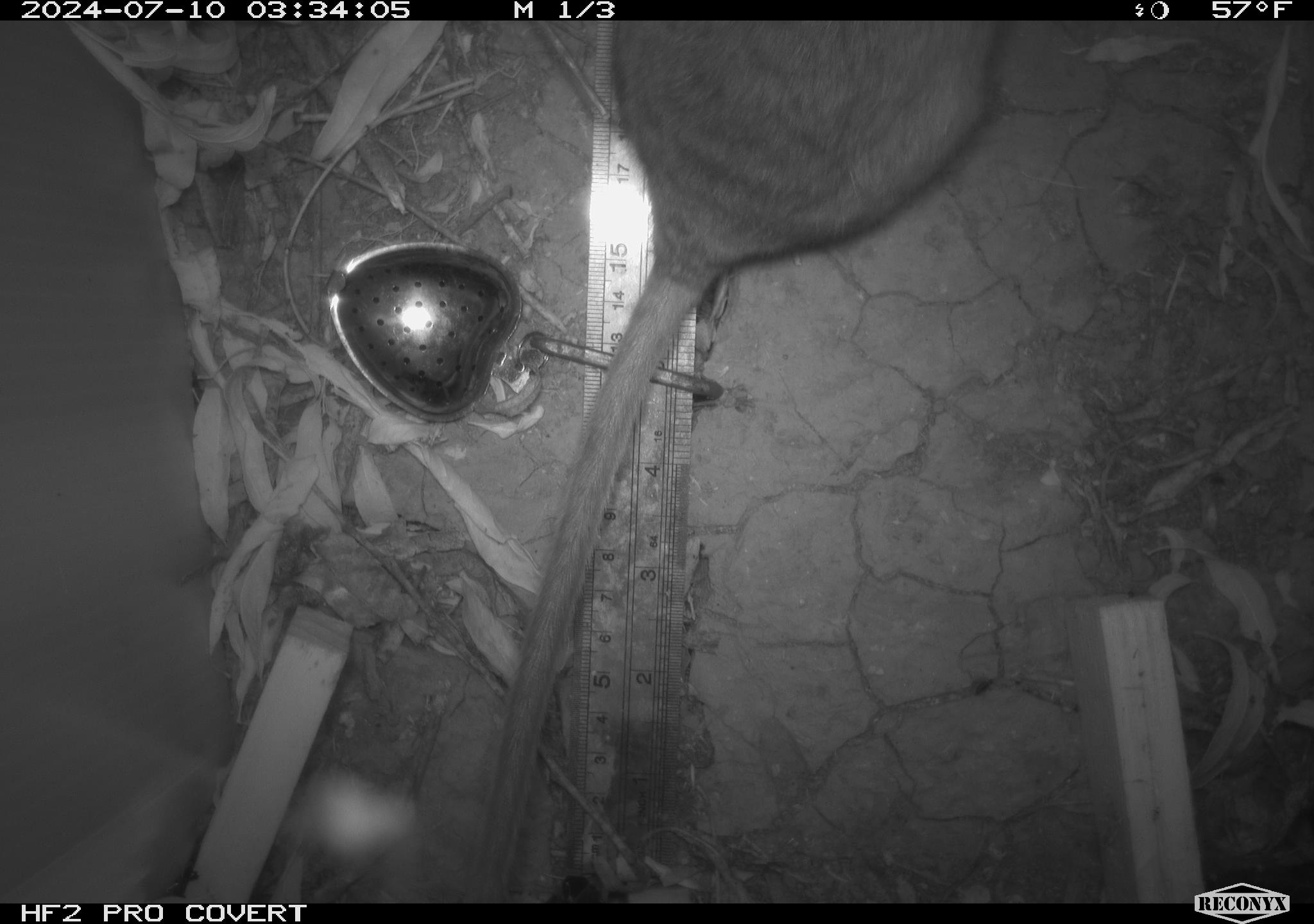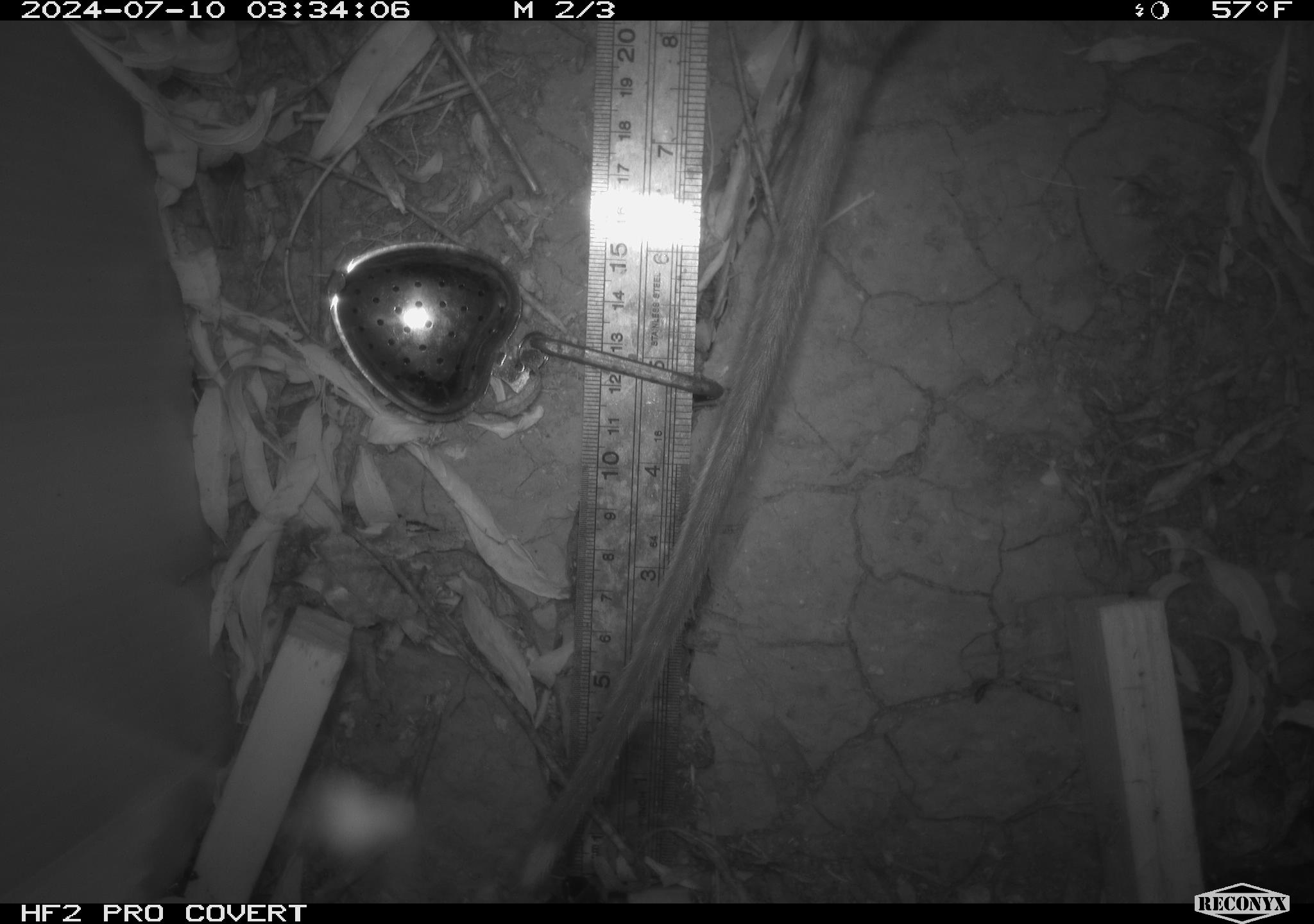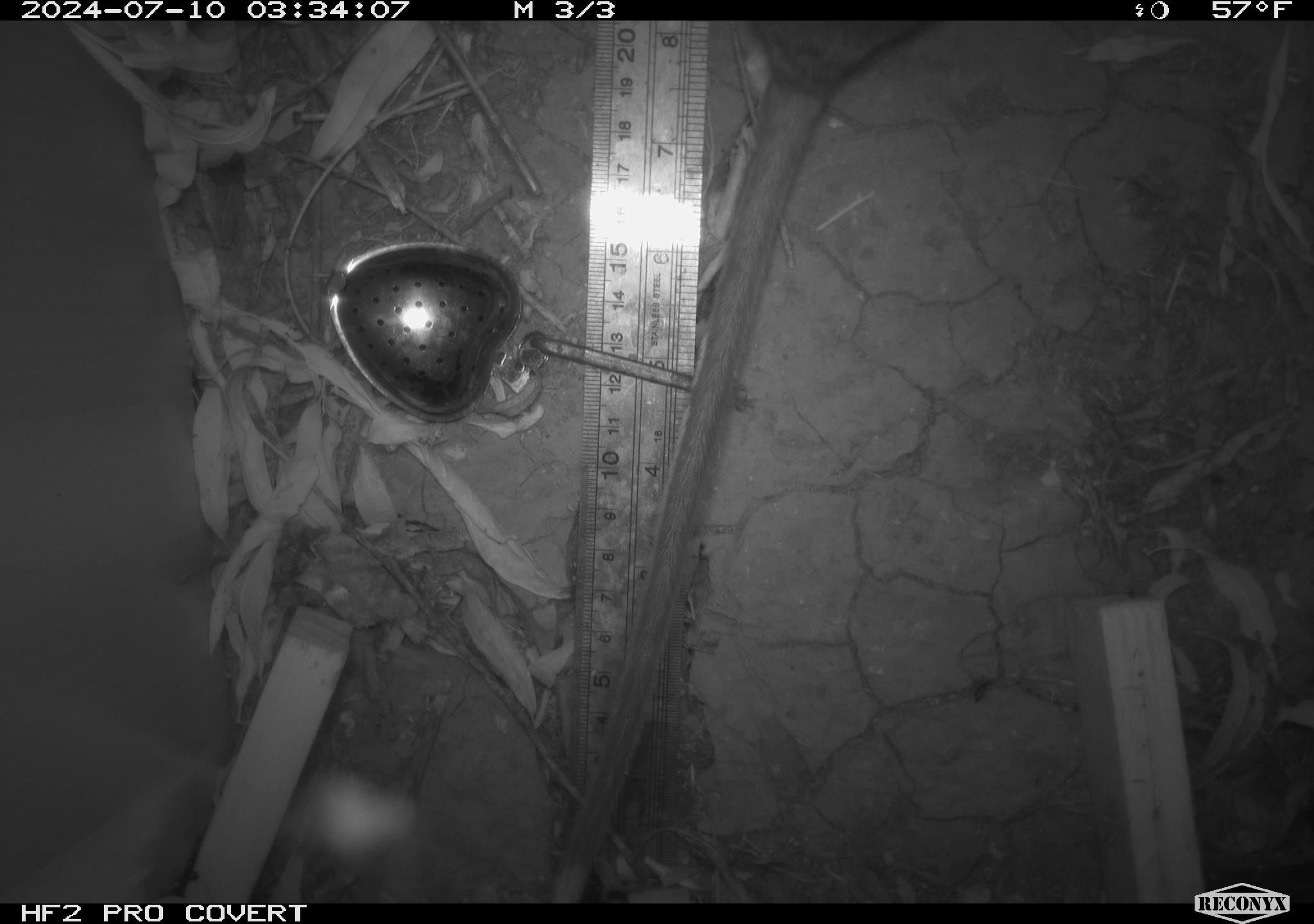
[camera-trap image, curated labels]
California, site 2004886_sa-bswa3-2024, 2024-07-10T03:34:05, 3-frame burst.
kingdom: Animalia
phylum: Chordata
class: Mammalia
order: Rodentia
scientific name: Rodentia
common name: woodrat or rat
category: woodrat or rat species